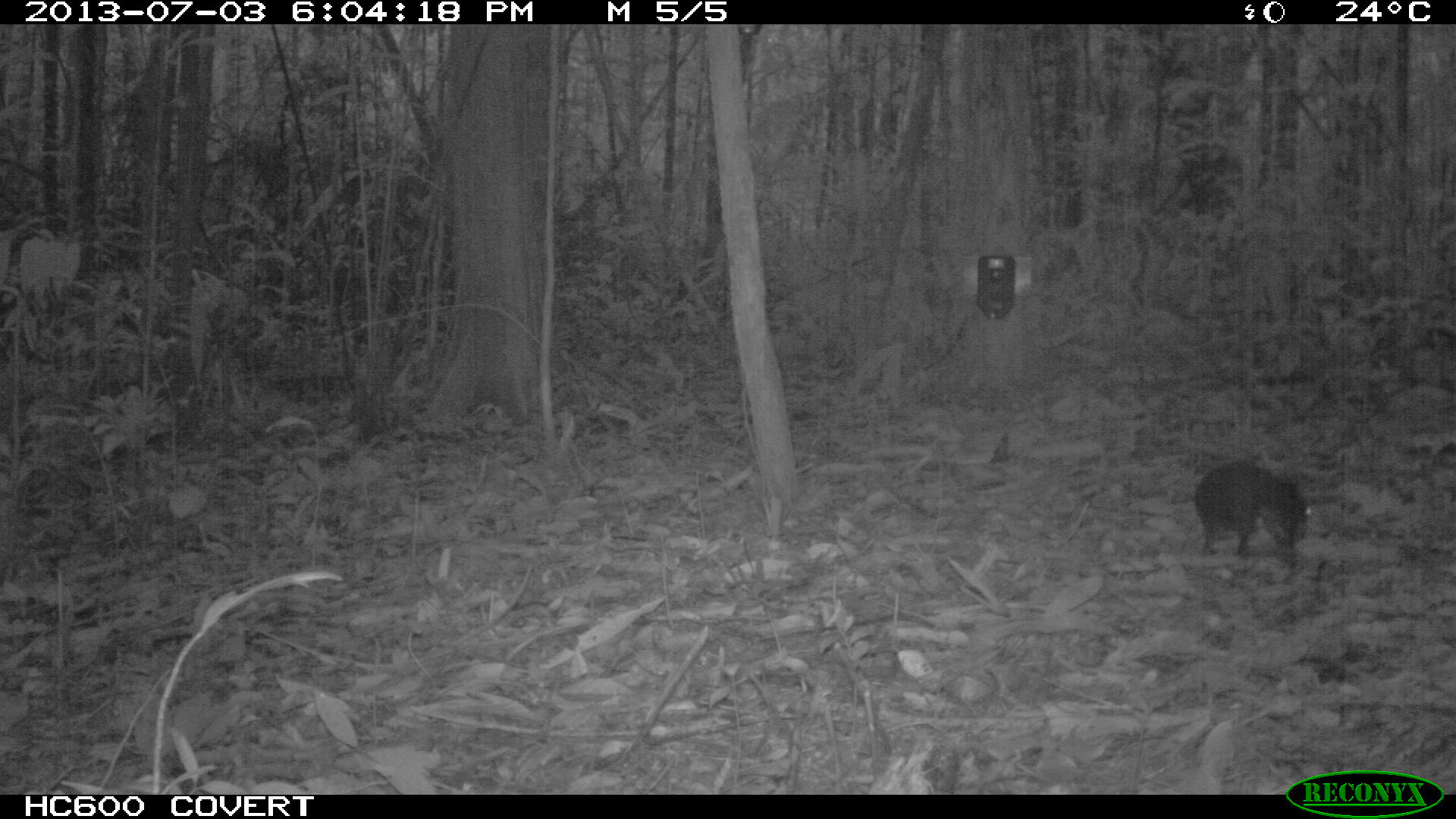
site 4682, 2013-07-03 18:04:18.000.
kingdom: Animalia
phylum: Chordata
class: Mammalia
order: Rodentia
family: Dasyproctidae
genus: Myoprocta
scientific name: Myoprocta pratti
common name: green acouchi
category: myoprocta pratii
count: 1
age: adult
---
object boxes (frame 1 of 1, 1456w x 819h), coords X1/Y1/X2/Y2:
myoprocta pratii: 1193/462/1310/573